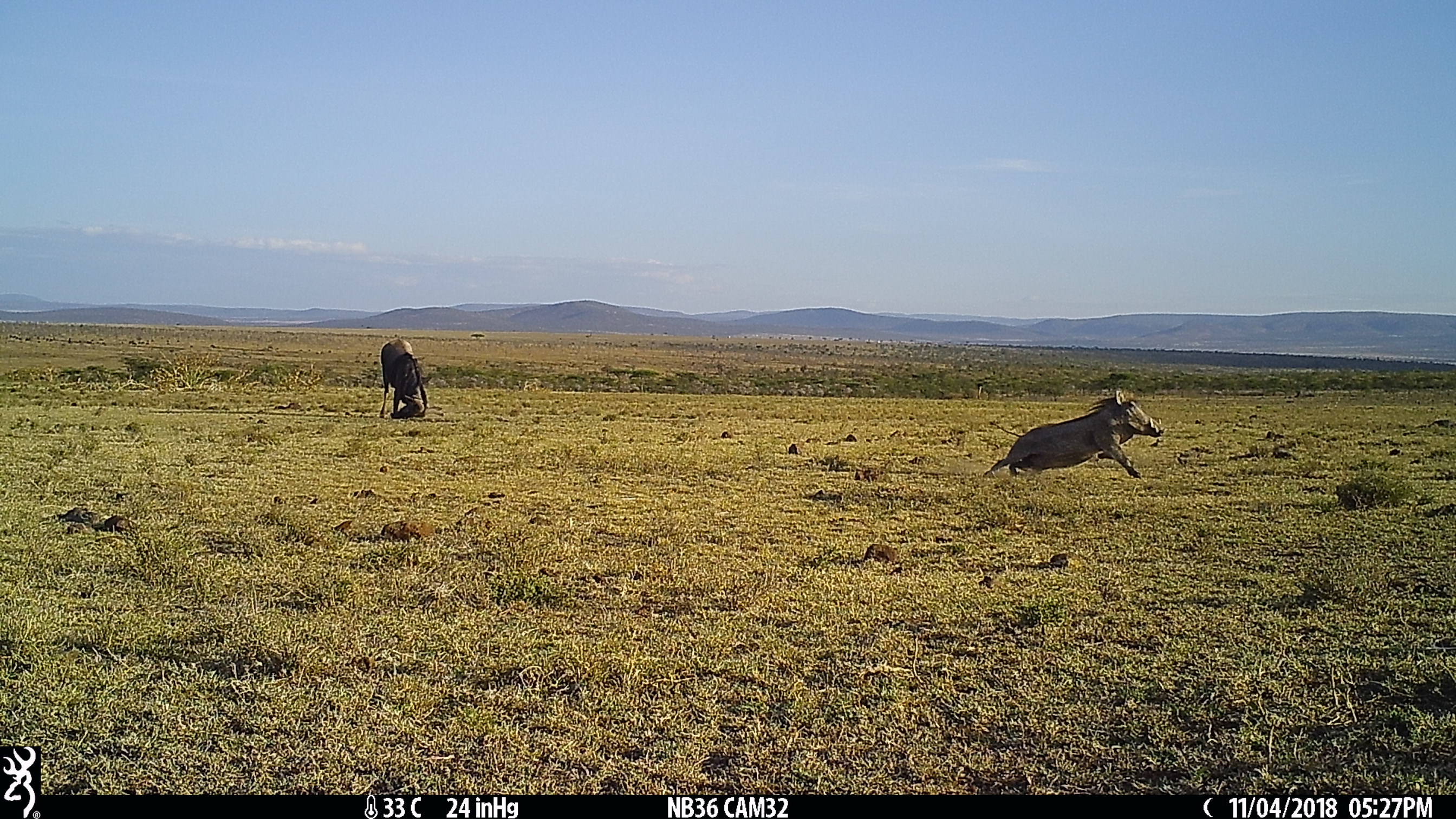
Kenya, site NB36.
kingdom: Animalia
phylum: Chordata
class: Mammalia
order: Artiodactyla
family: Bovidae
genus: Connochaetes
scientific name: Connochaetes taurinus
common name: blue wildebeest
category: wildebeest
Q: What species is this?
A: Wildebeest (blue wildebeest) (Connochaetes taurinus).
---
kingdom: Animalia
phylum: Chordata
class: Mammalia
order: Artiodactyla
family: Suidae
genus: Phacochoerus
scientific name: Phacochoerus africanus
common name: common warthog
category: warthog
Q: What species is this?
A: Warthog (common warthog) (Phacochoerus africanus).